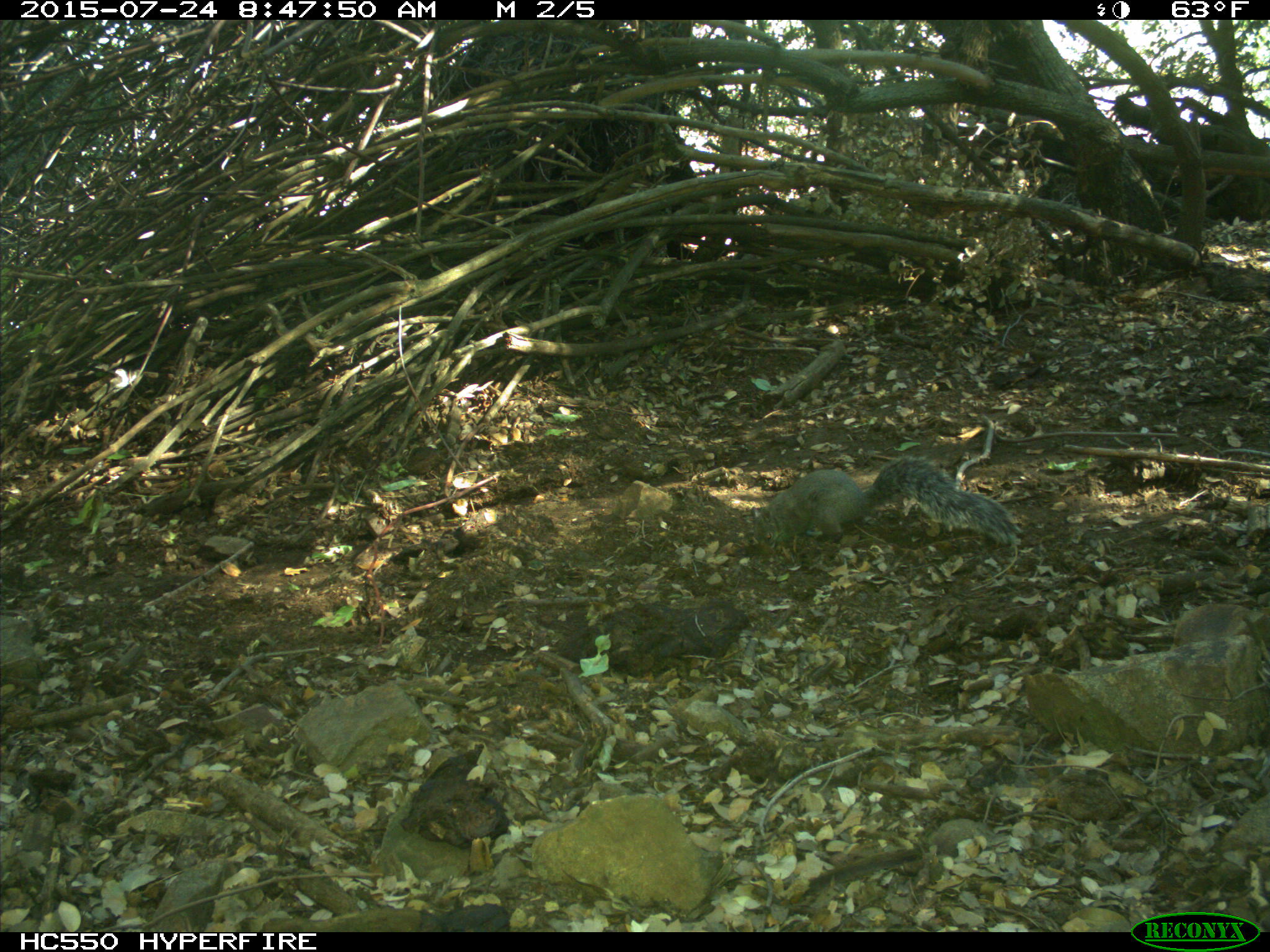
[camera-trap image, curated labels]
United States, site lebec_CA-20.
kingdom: Animalia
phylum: Chordata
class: Mammalia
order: Rodentia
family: Sciuridae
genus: Sciurus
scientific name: Sciurus carolinensis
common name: eastern gray squirrel